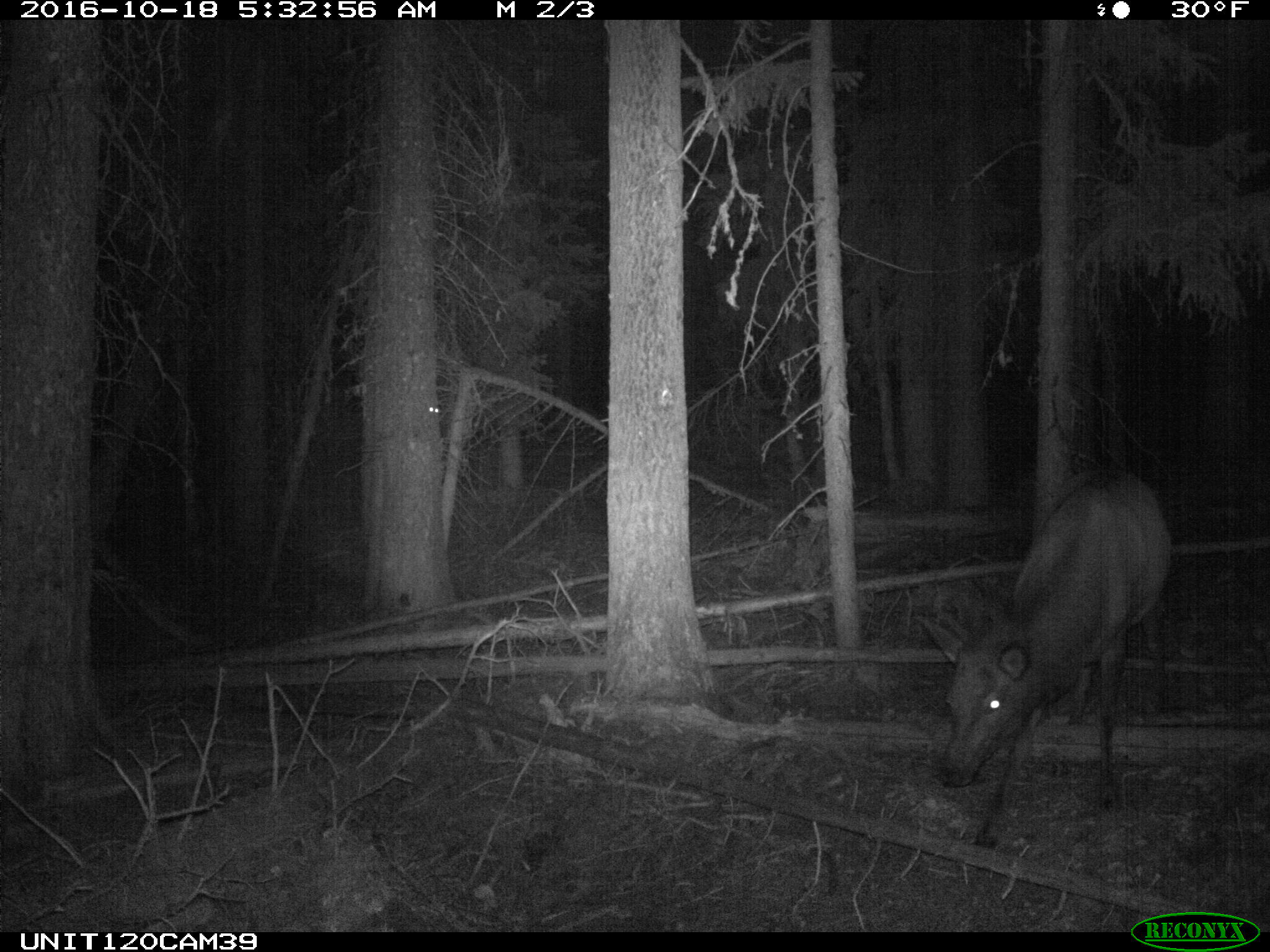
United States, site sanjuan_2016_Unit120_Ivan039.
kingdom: Animalia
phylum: Chordata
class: Mammalia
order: Artiodactyla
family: Cervidae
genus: Cervus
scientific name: Cervus elaphus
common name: red deer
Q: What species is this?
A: Cervus elaphus (red deer).